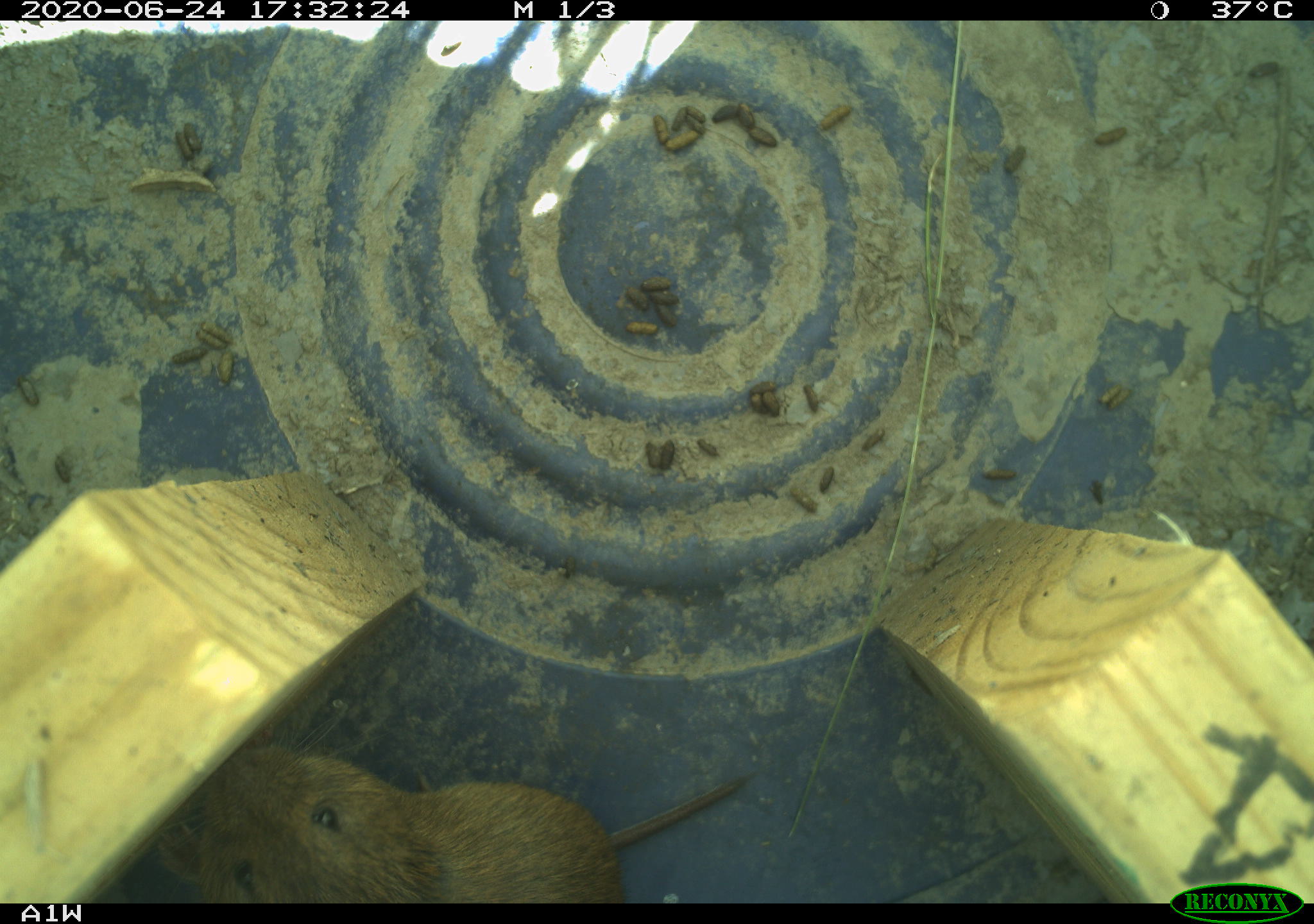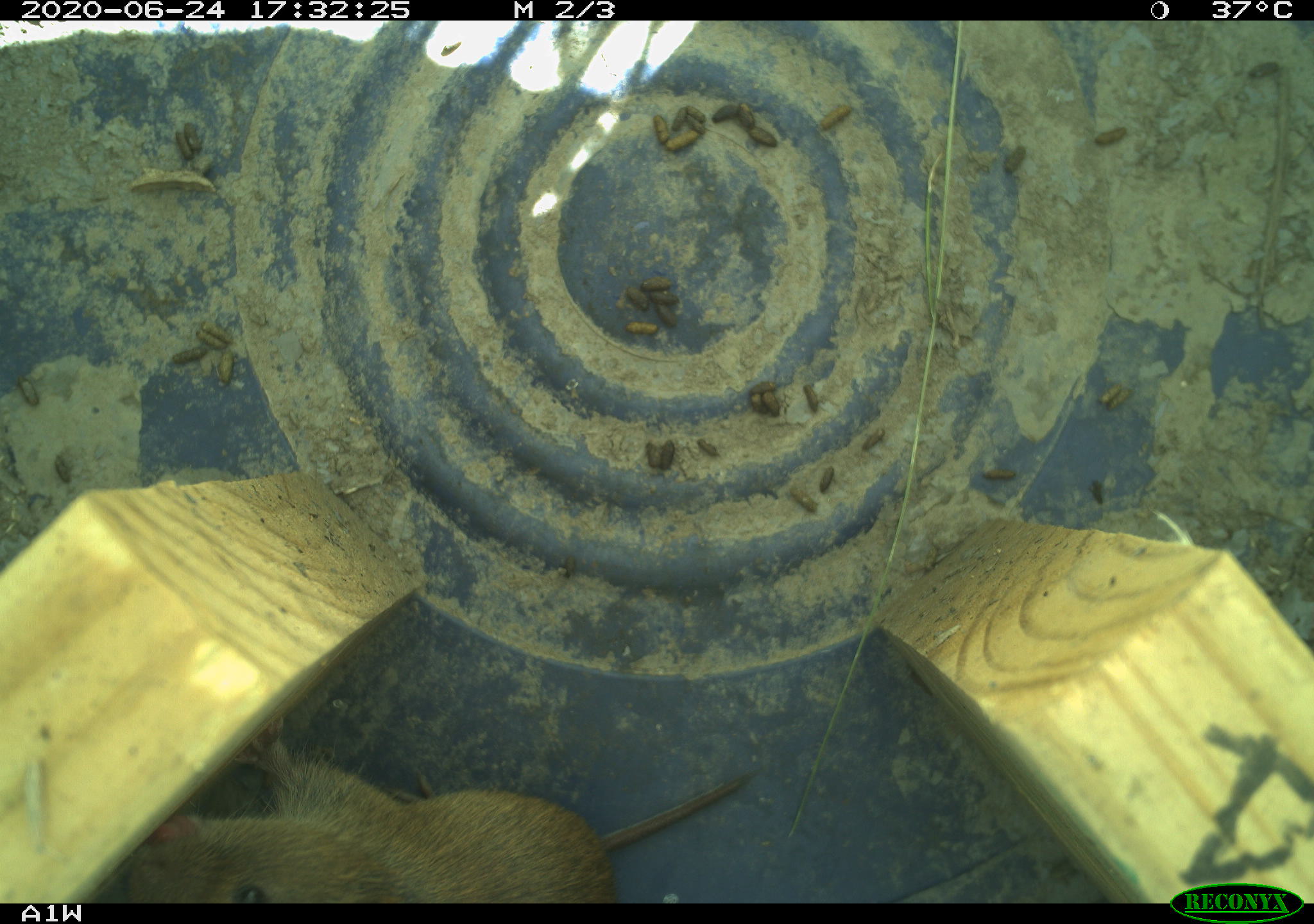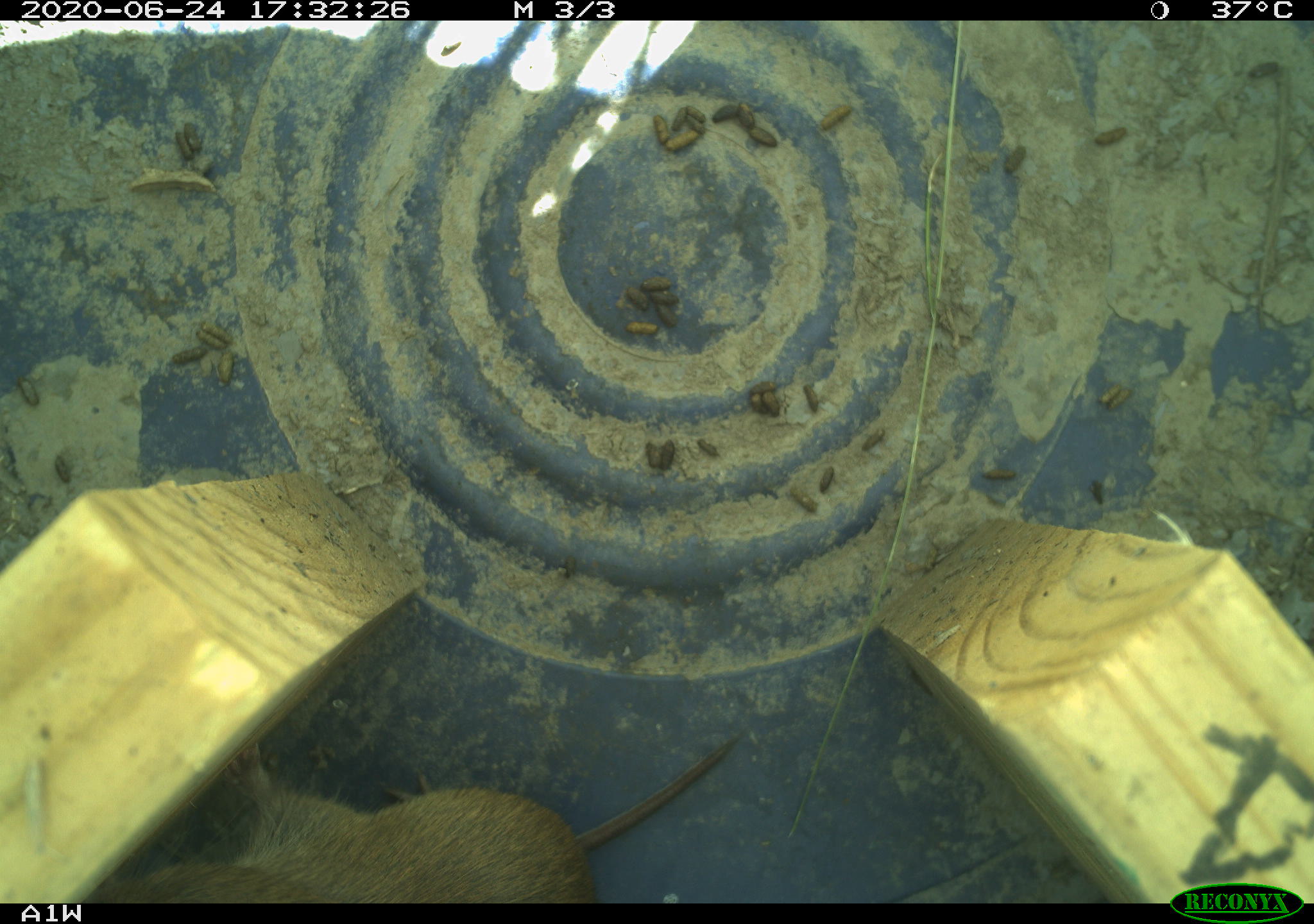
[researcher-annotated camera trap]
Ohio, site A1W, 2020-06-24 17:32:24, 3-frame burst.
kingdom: Animalia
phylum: Chordata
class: Mammalia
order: Rodentia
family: Cricetidae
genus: Microtus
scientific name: Microtus pennsylvanicus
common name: meadow vole